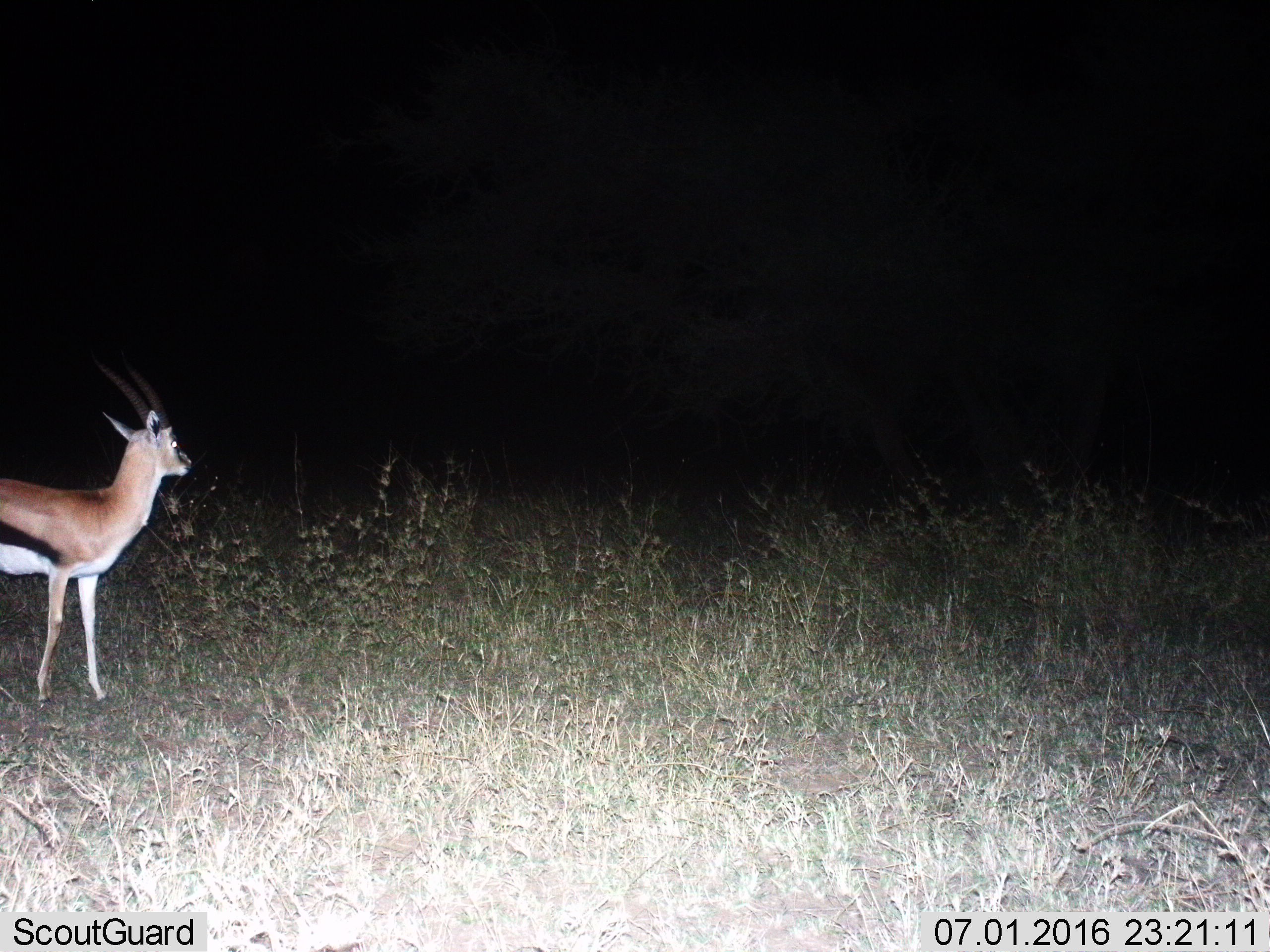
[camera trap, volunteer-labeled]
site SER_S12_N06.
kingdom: Animalia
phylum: Chordata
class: Mammalia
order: Artiodactyla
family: Bovidae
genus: Eudorcas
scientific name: Eudorcas thomsonii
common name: thomson's gazelle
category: gazellethomsons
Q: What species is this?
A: Gazellethomsons (thomson's gazelle) (Eudorcas thomsonii).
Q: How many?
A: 1.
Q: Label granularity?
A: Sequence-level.